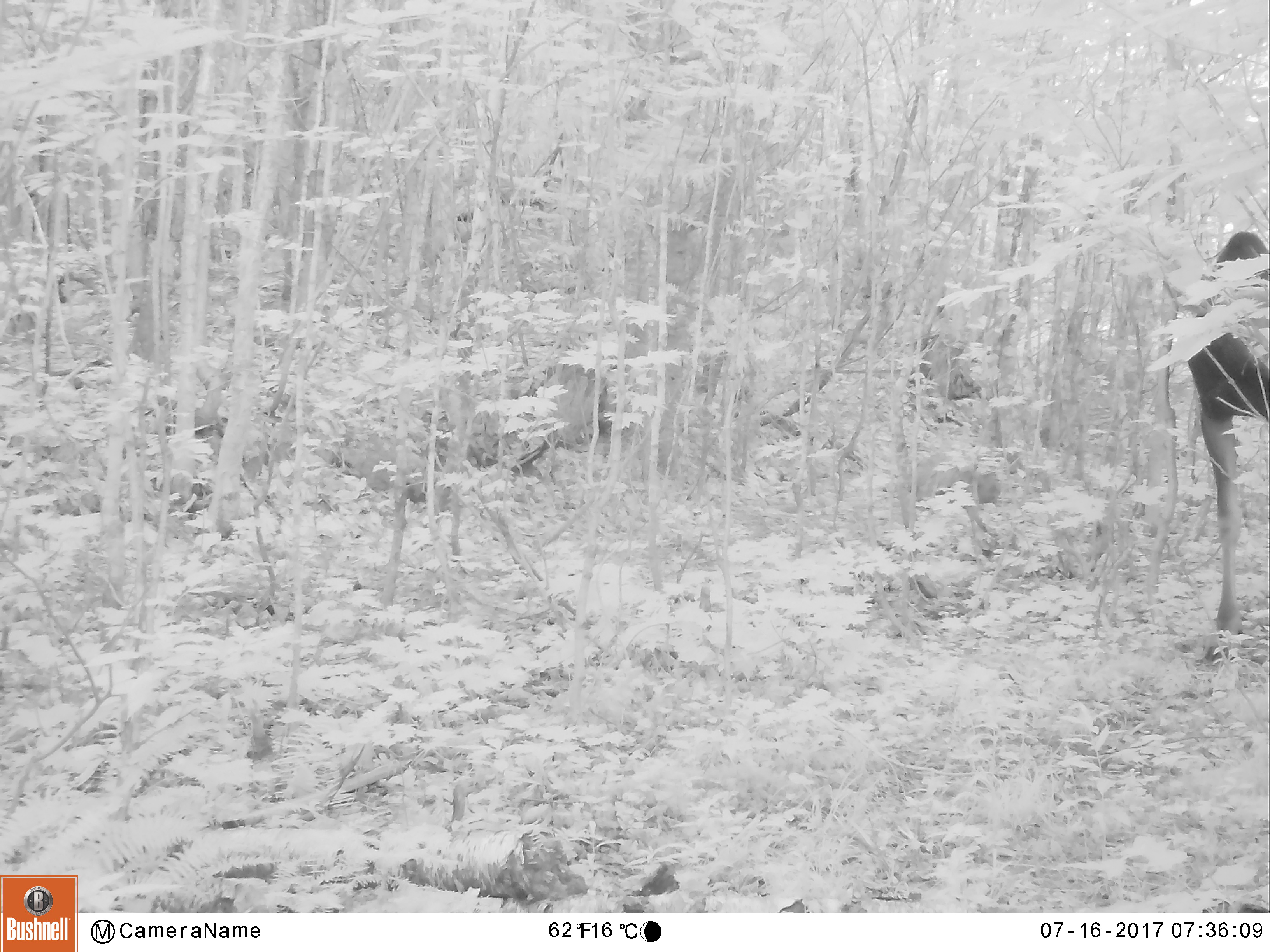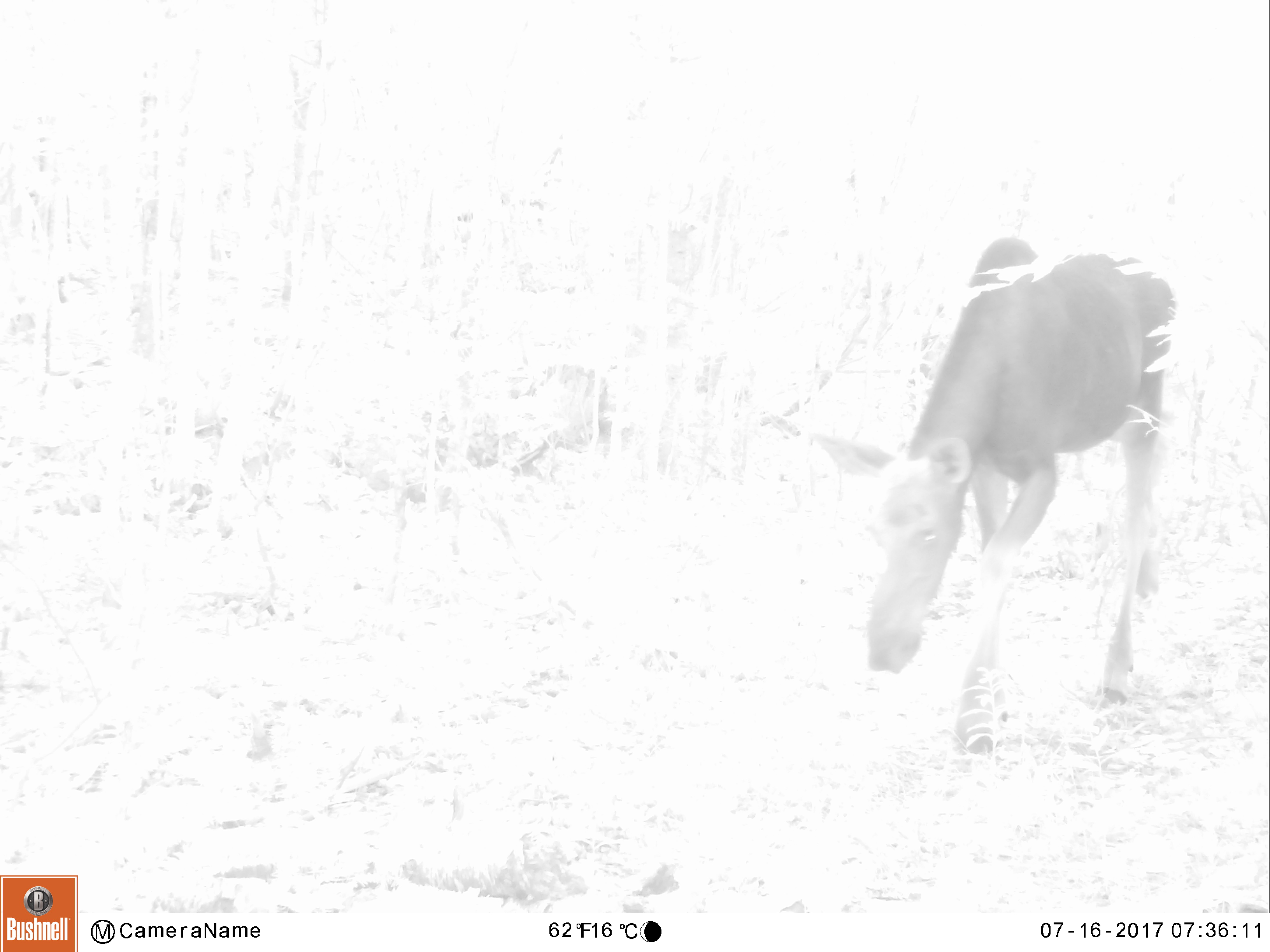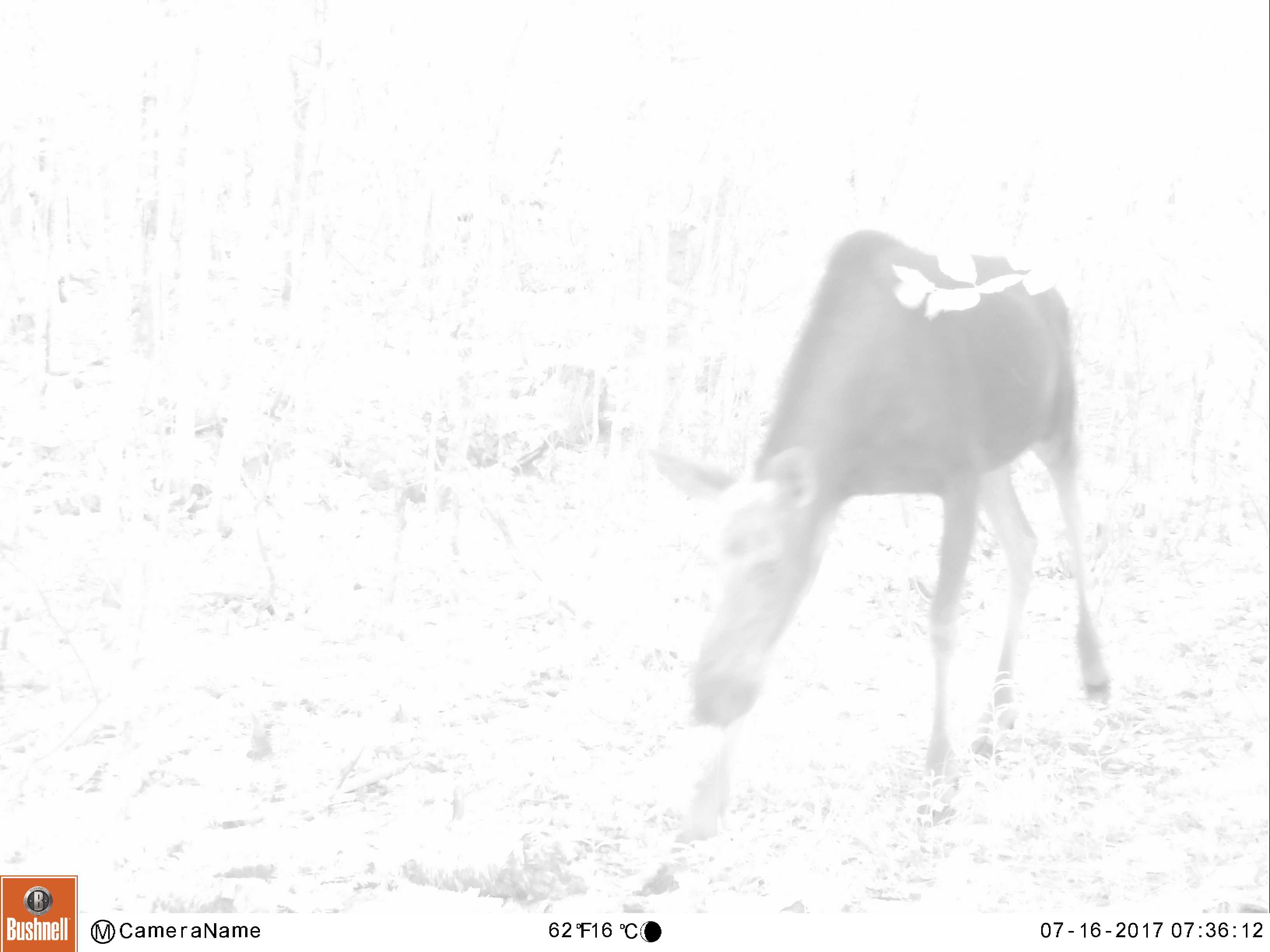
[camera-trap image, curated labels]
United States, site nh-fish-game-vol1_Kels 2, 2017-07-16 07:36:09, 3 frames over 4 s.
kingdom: Animalia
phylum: Chordata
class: Mammalia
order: Artiodactyla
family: Cervidae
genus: Alces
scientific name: Alces alces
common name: moose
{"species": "moose (Alces alces)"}